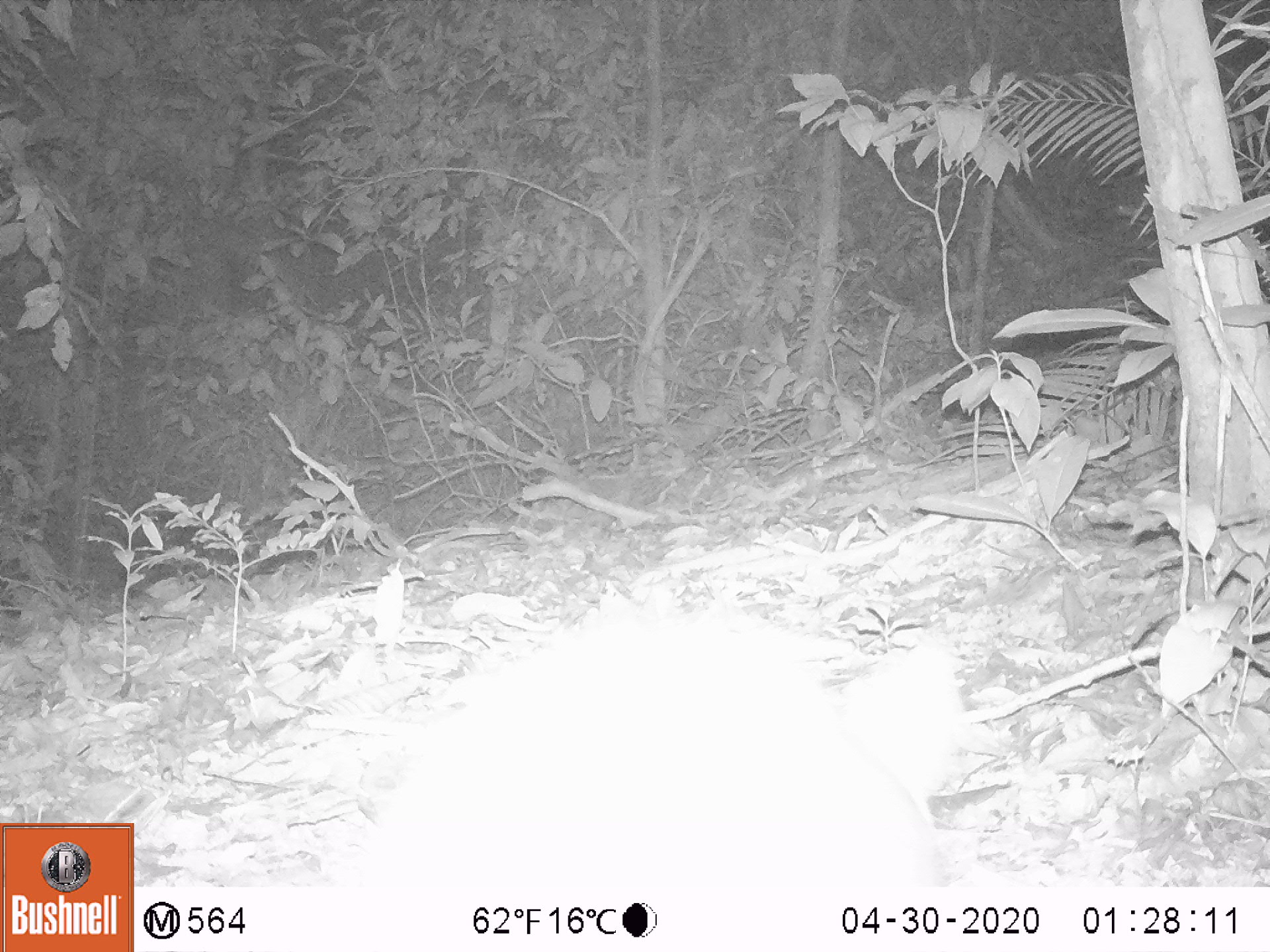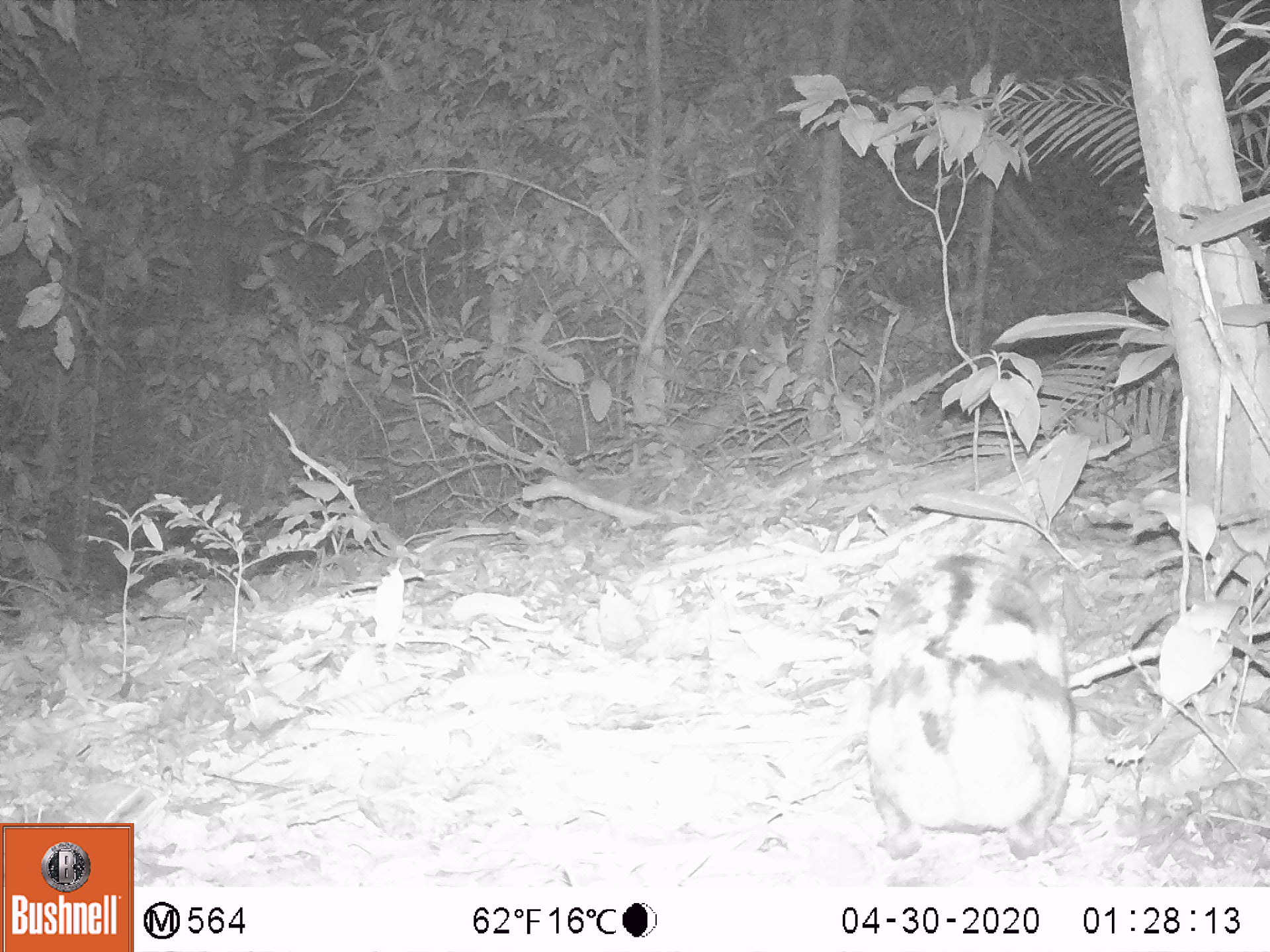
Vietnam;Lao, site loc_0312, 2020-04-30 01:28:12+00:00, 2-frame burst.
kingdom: Animalia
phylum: Chordata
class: Mammalia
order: Lagomorpha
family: Leporidae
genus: Nesolagus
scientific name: Nesolagus timminsi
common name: annamite striped rabbit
Annamite striped rabbit (Nesolagus timminsi). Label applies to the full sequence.